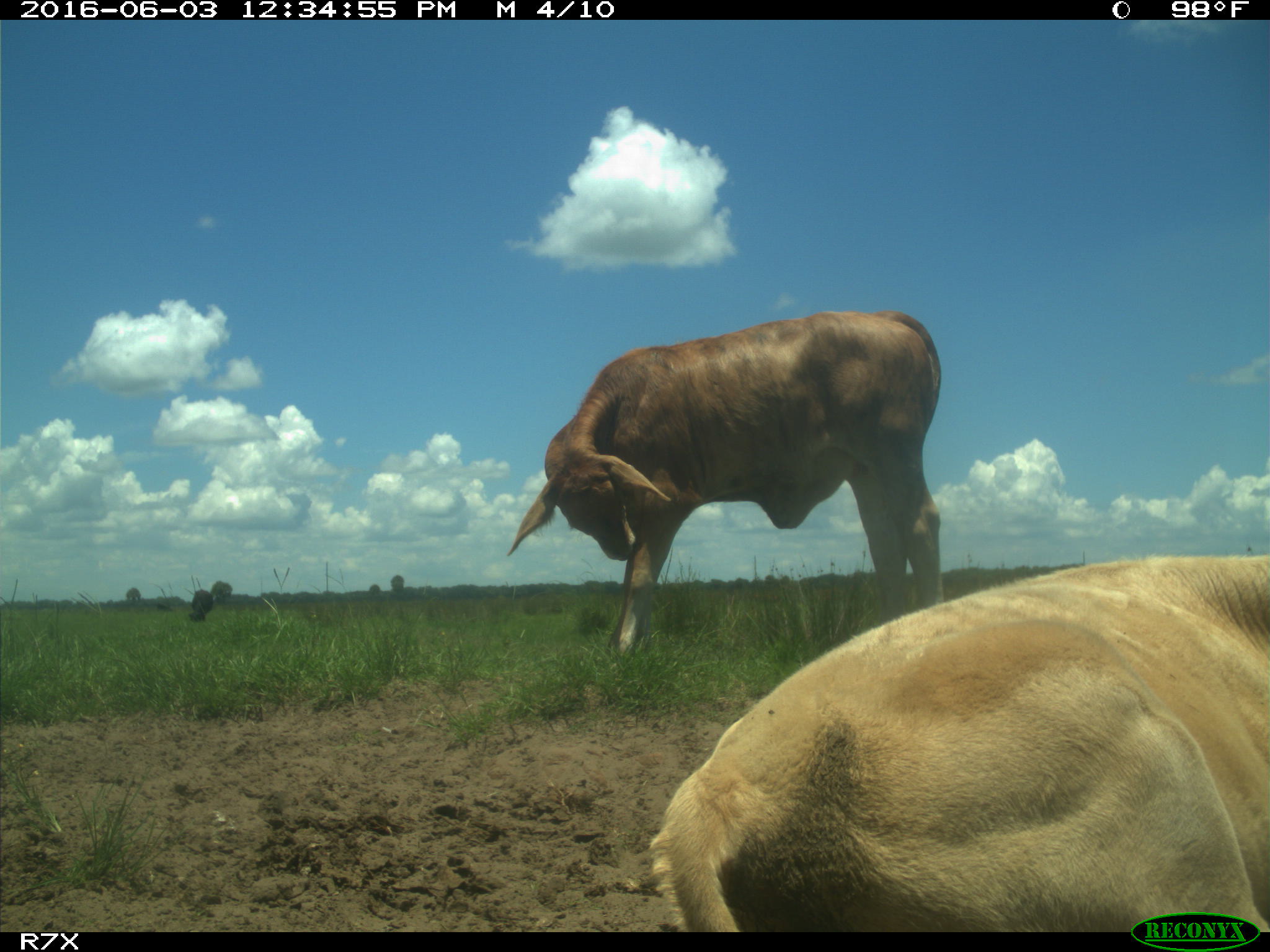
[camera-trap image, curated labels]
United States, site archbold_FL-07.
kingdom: Animalia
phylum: Chordata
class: Mammalia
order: Artiodactyla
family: Bovidae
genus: Bos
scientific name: Bos taurus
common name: domestic cow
Bos taurus (domestic cow).